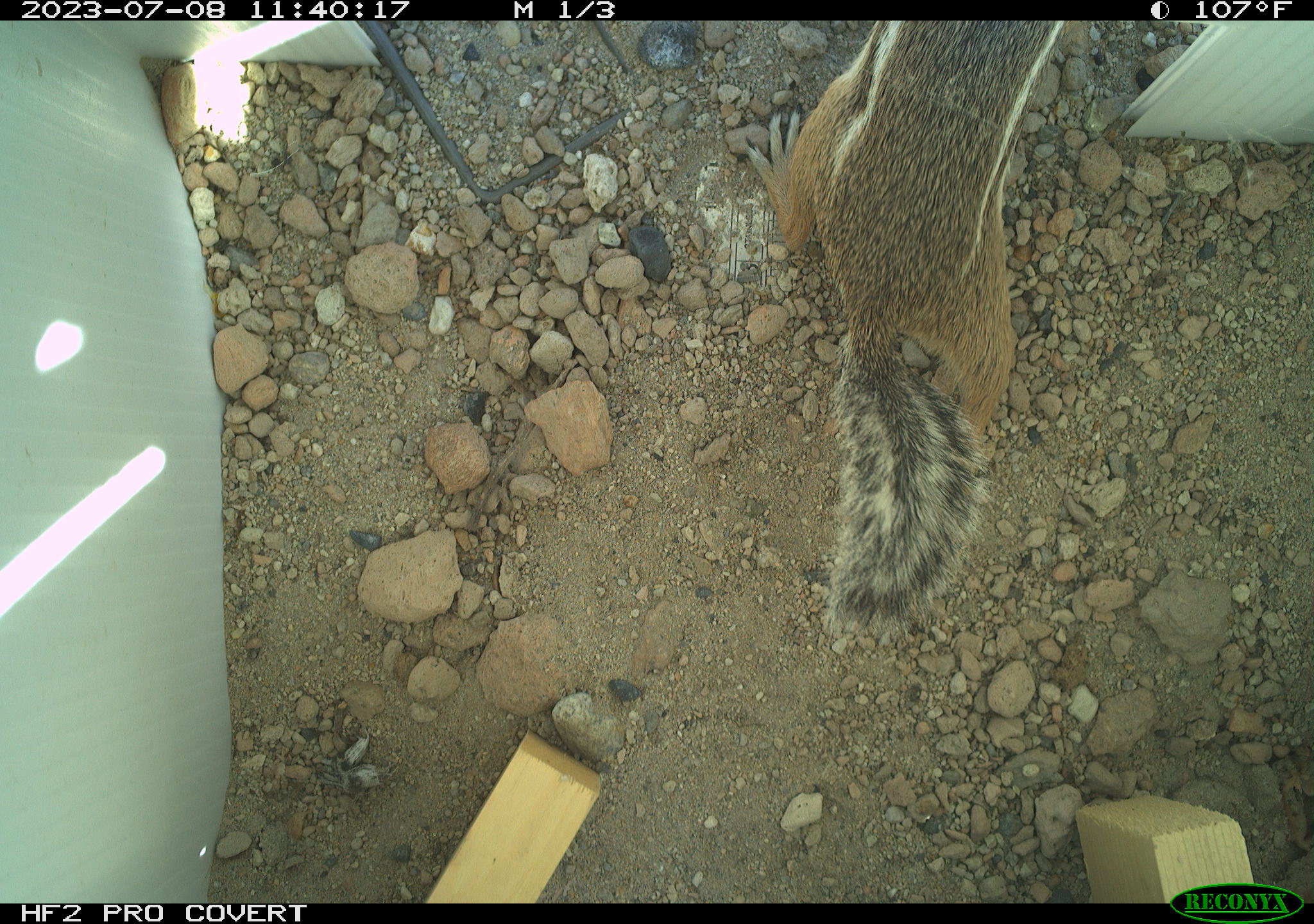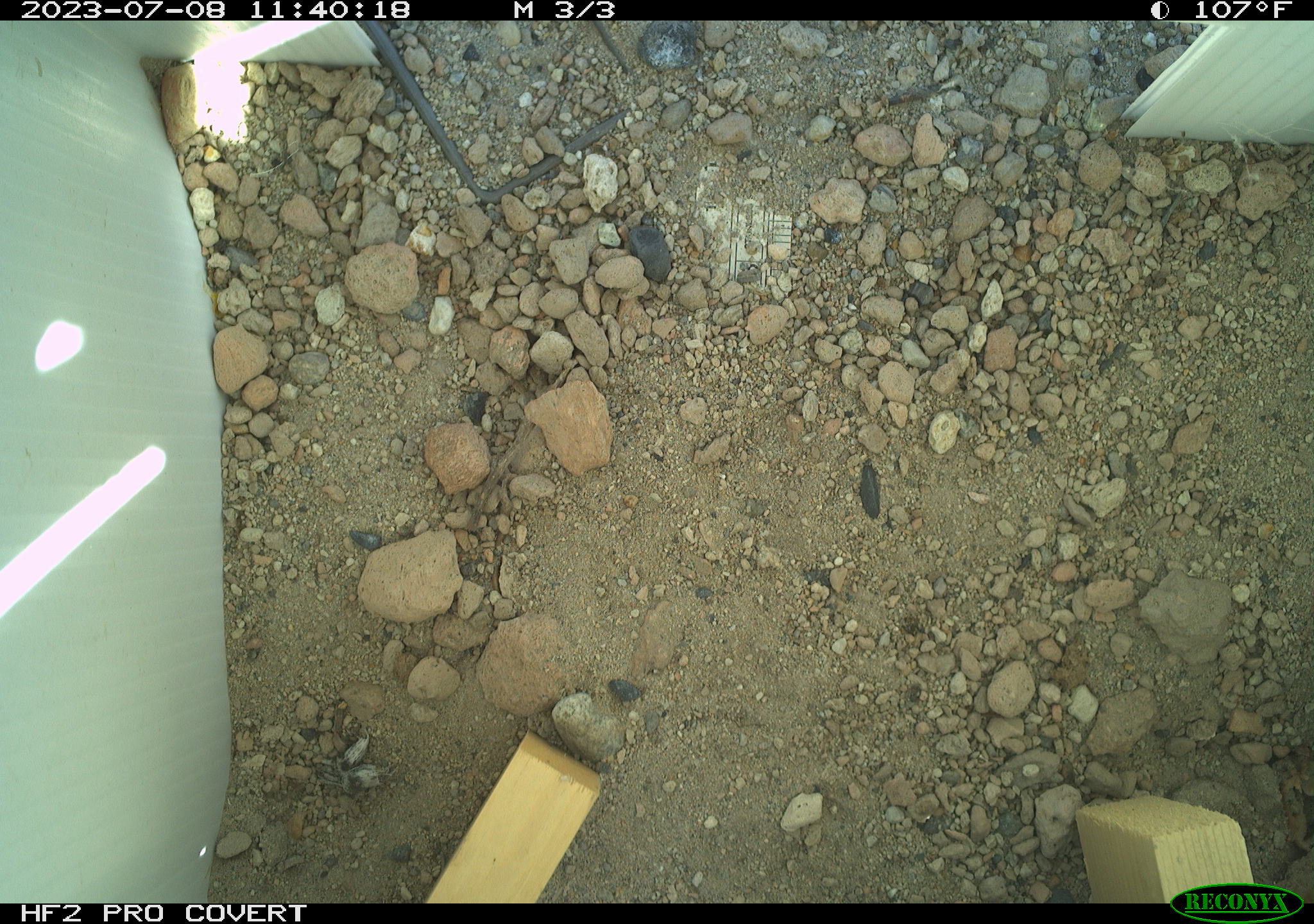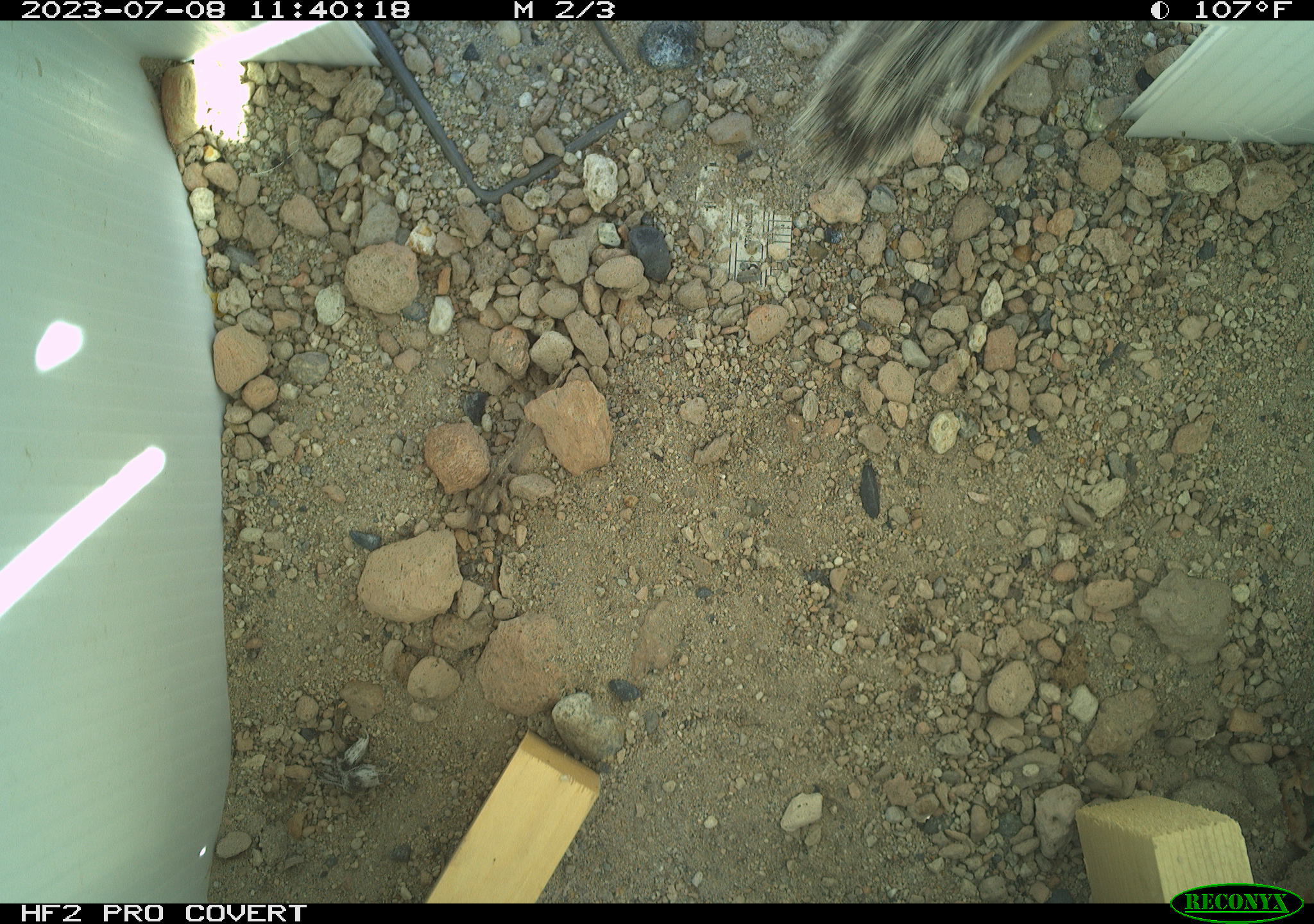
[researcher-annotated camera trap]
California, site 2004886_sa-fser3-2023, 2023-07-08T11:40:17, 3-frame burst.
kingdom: Animalia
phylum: Chordata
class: Mammalia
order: Rodentia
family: Sciuridae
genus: Ammospermophilus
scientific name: Ammospermophilus leucurus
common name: white-tailed antelope squirrel